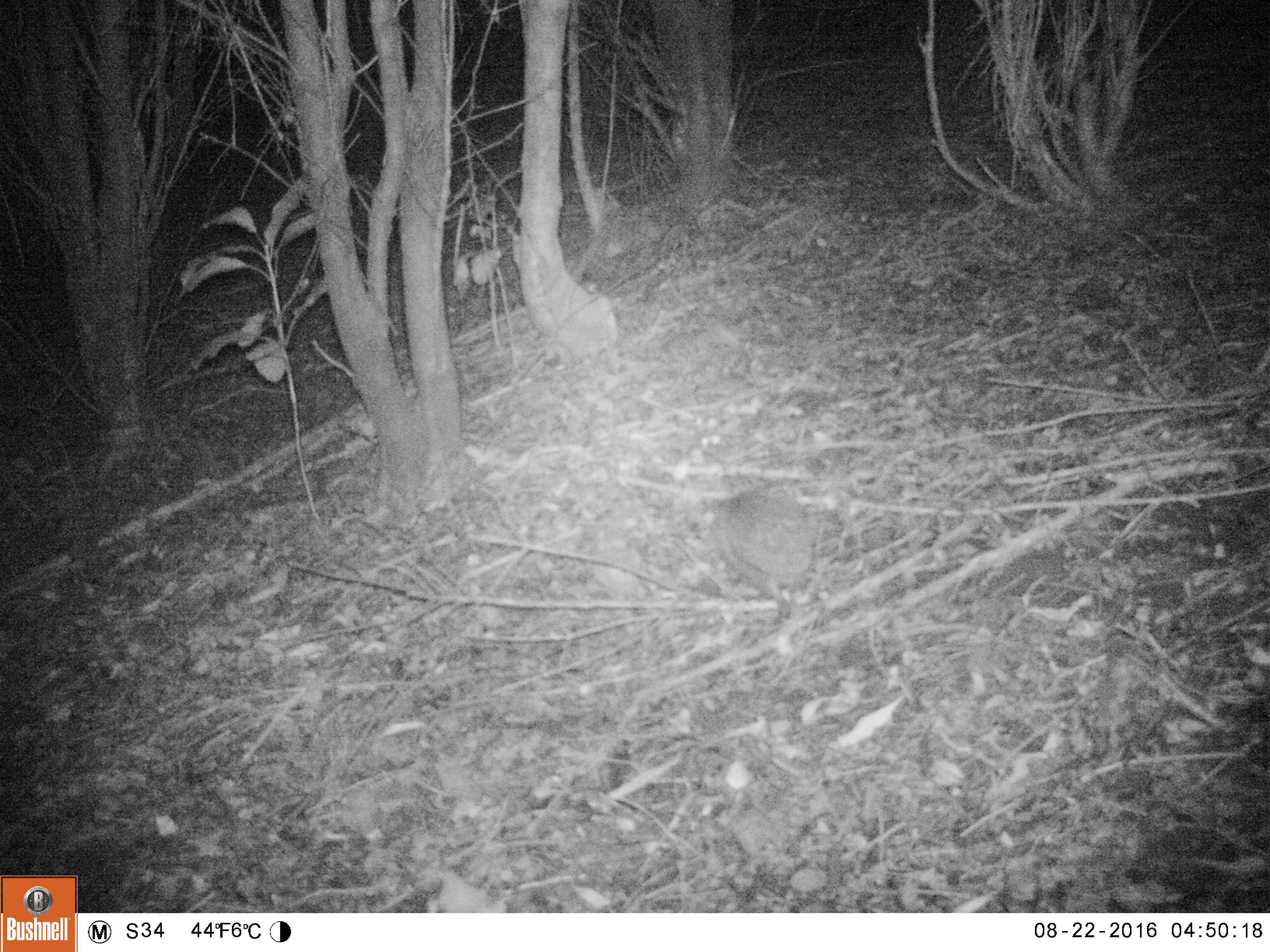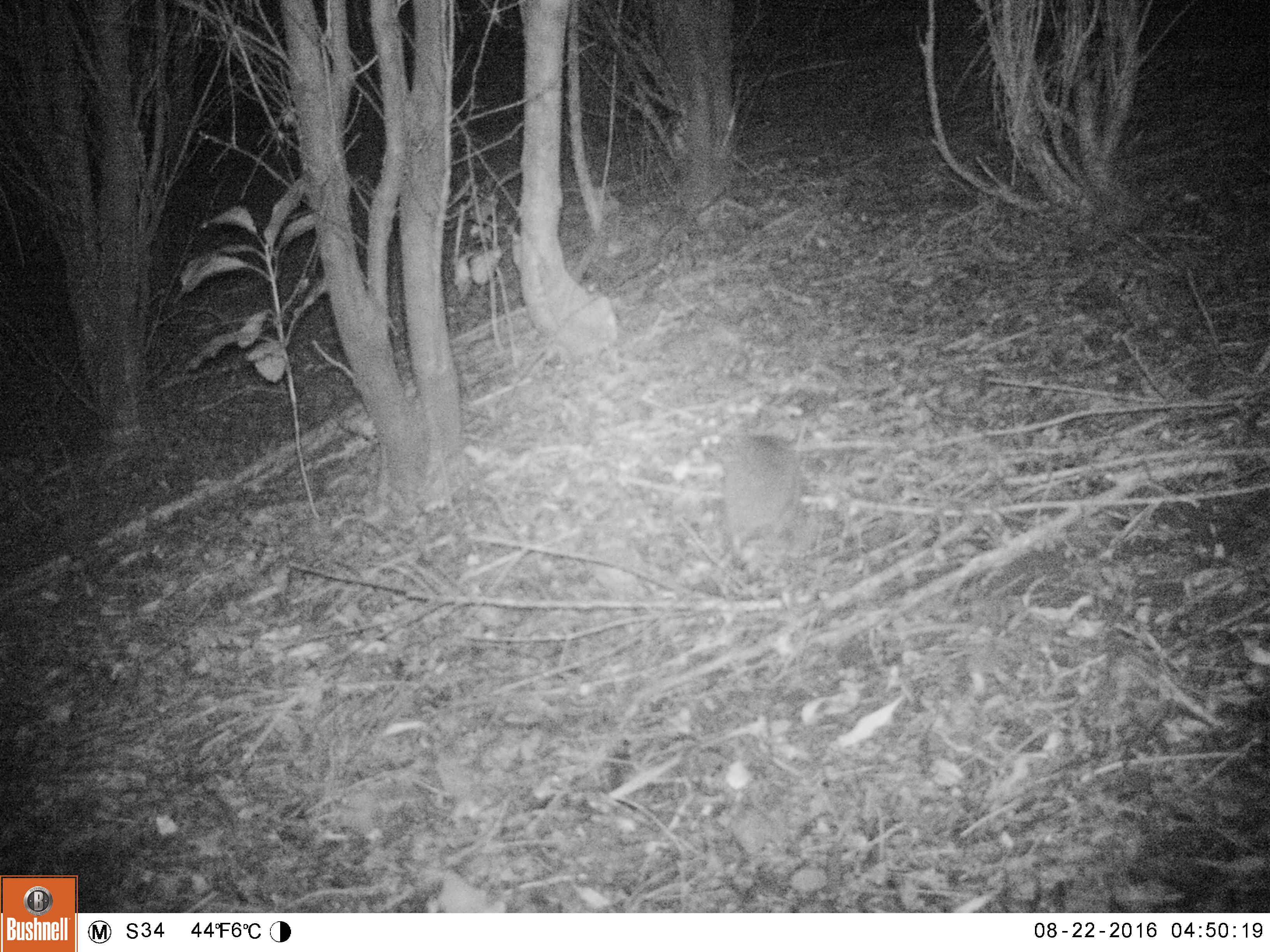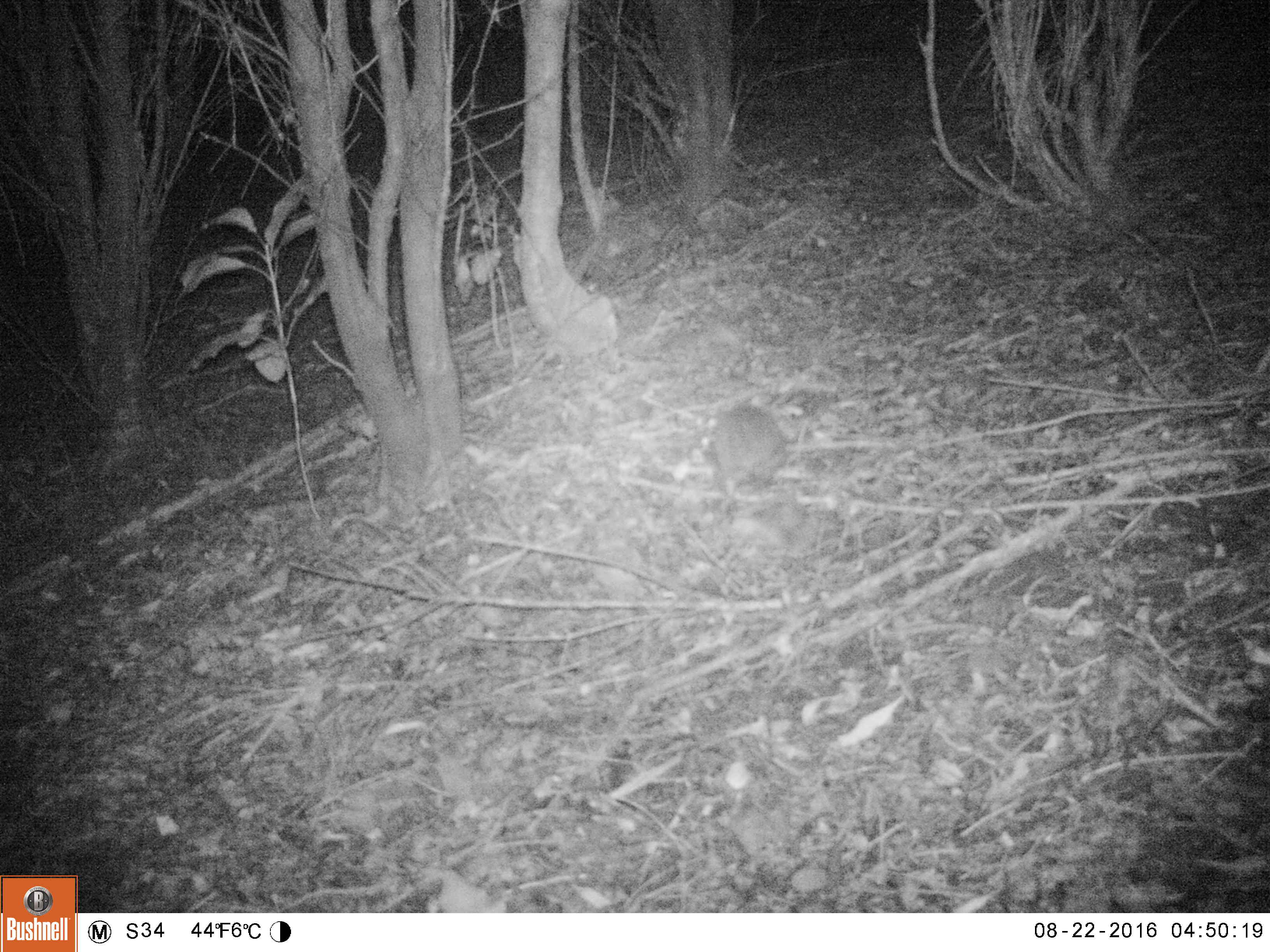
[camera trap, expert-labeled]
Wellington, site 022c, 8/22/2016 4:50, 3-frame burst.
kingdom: Animalia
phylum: Chordata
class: Mammalia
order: Eulipotyphla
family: Erinaceidae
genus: Erinaceus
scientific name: Erinaceus europaeus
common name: hedgehog